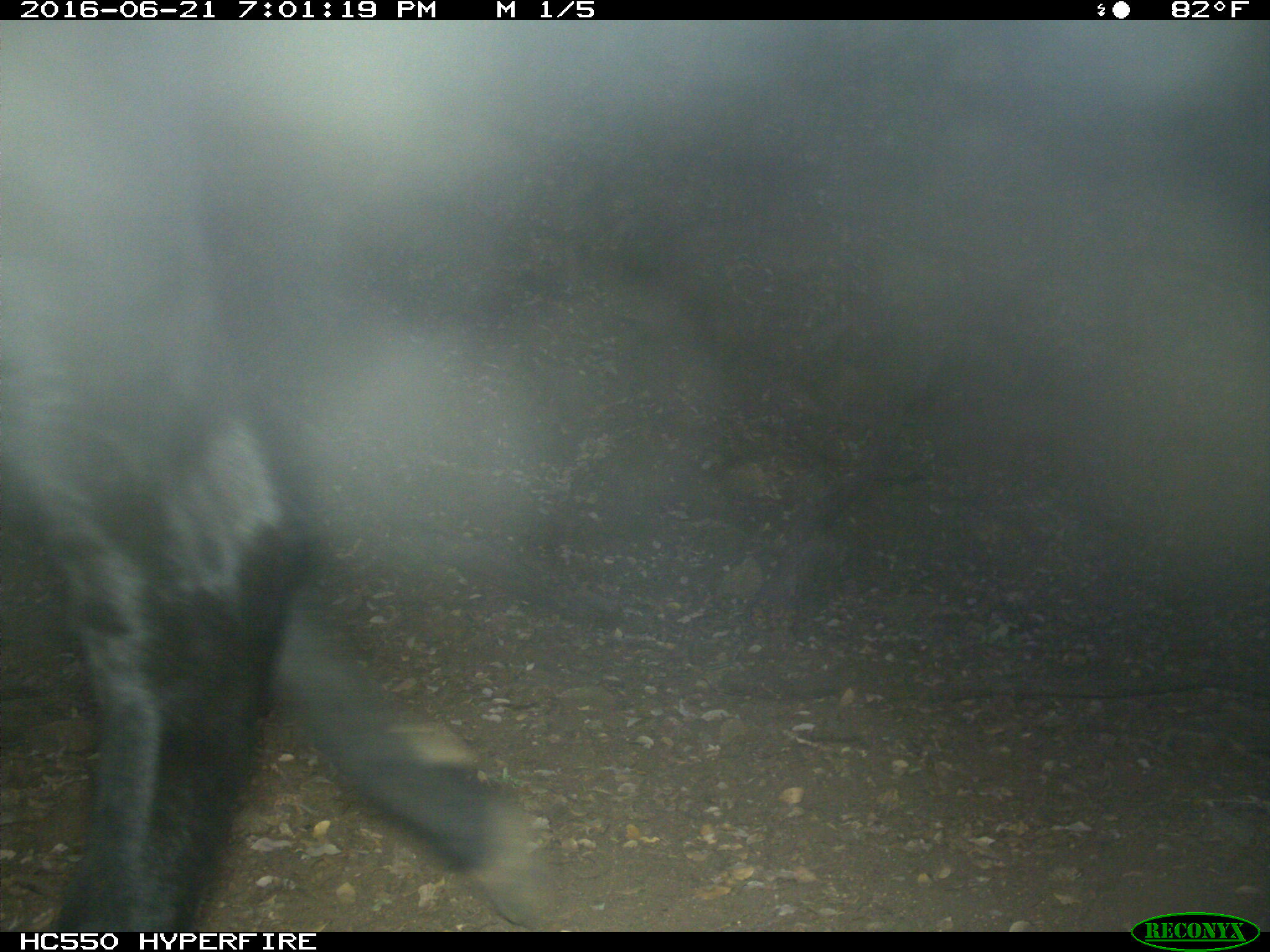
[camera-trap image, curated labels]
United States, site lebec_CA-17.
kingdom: Animalia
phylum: Chordata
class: Mammalia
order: Artiodactyla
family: Bovidae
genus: Bos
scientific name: Bos taurus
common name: domestic cow